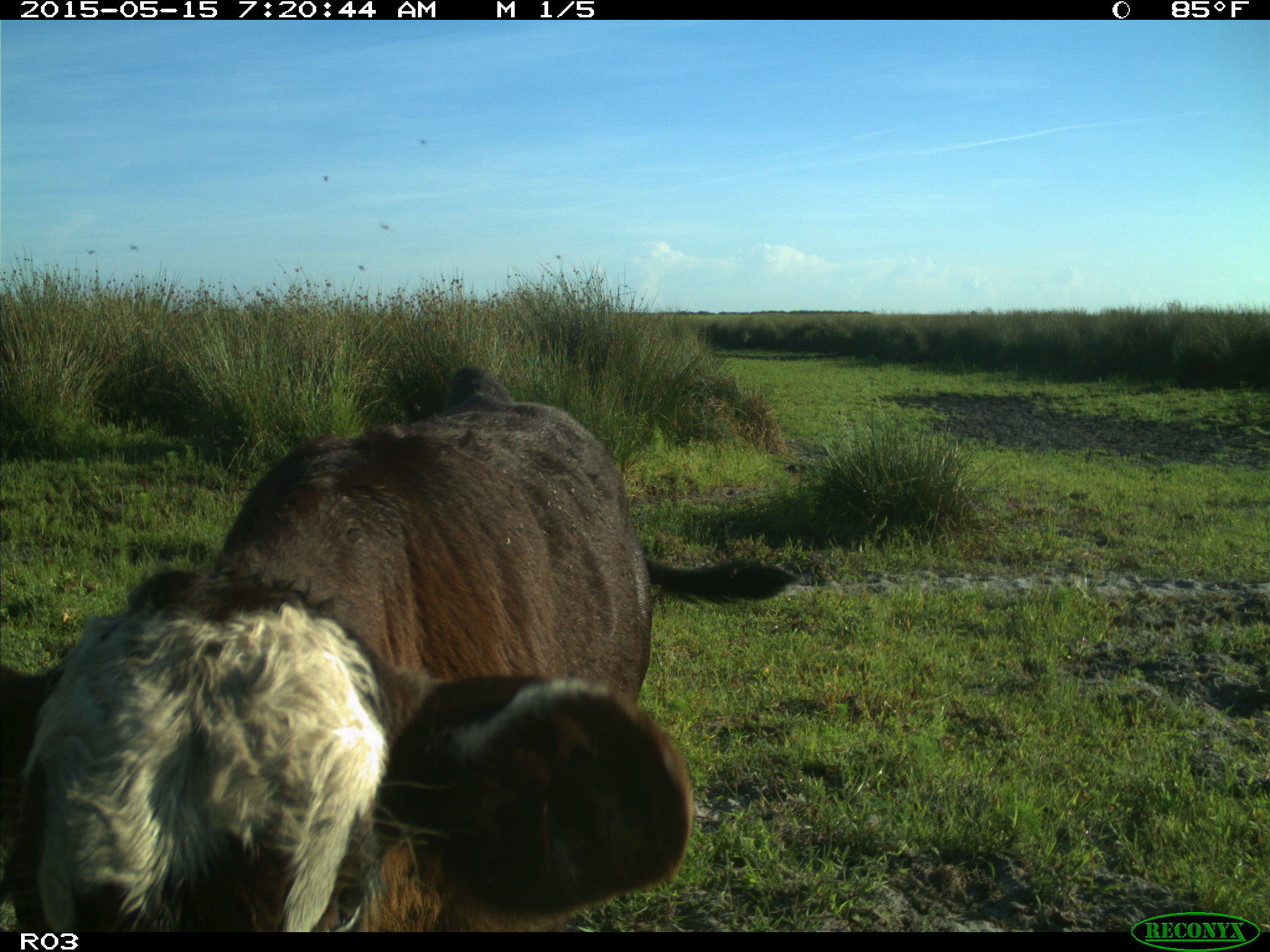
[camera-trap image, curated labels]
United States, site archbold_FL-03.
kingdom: Animalia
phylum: Chordata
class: Mammalia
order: Artiodactyla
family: Bovidae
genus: Bos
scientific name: Bos taurus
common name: domestic cow